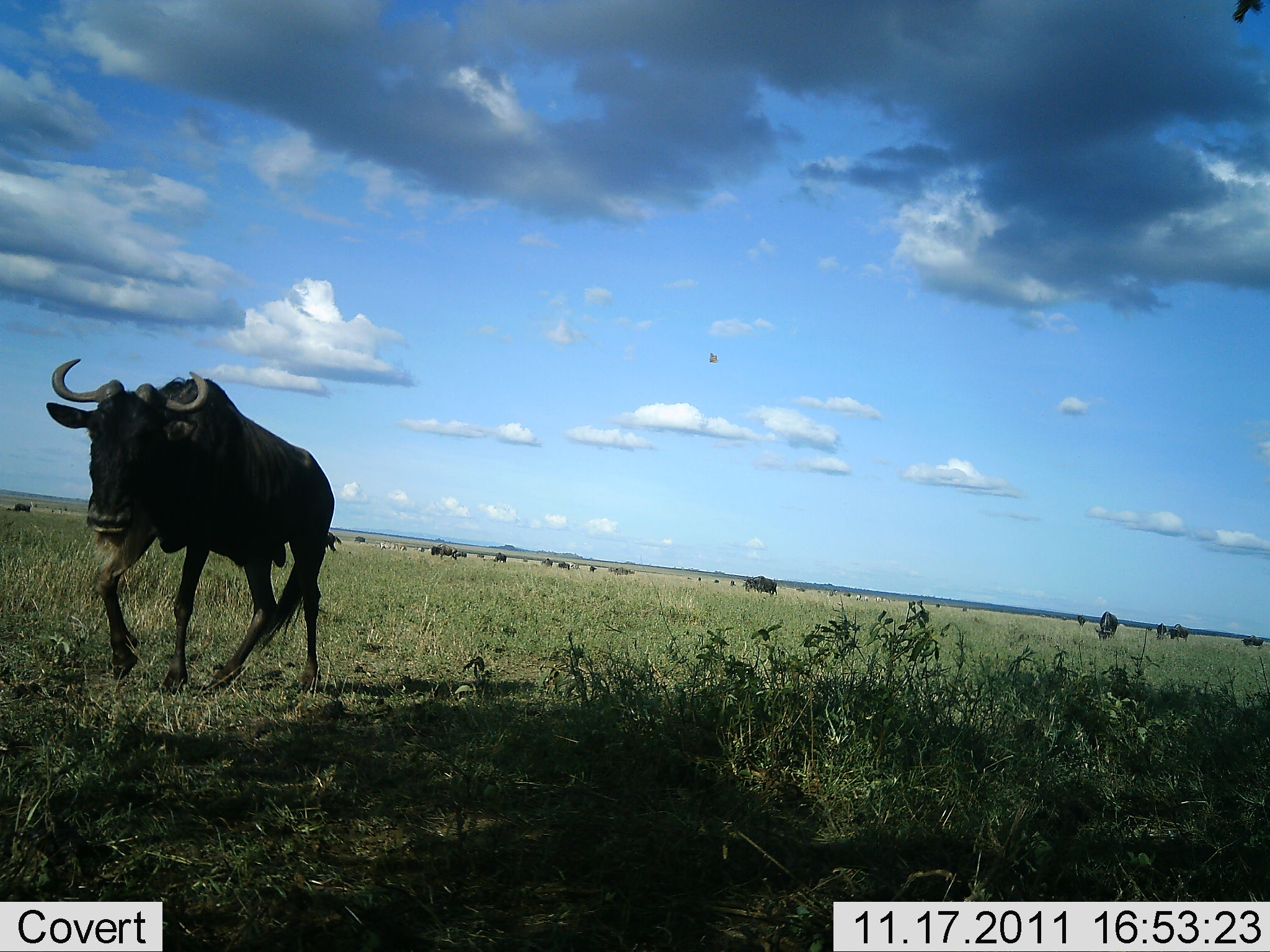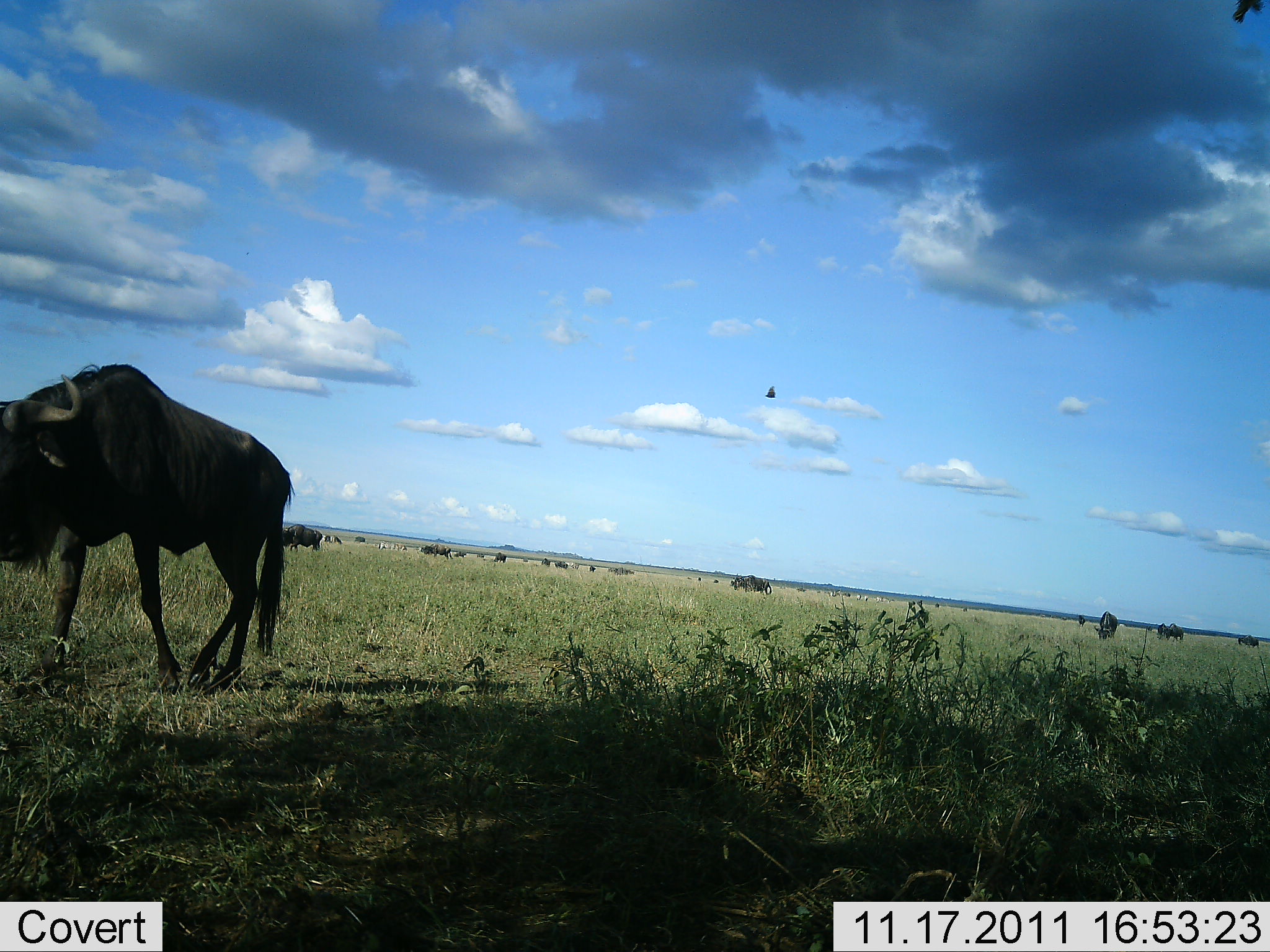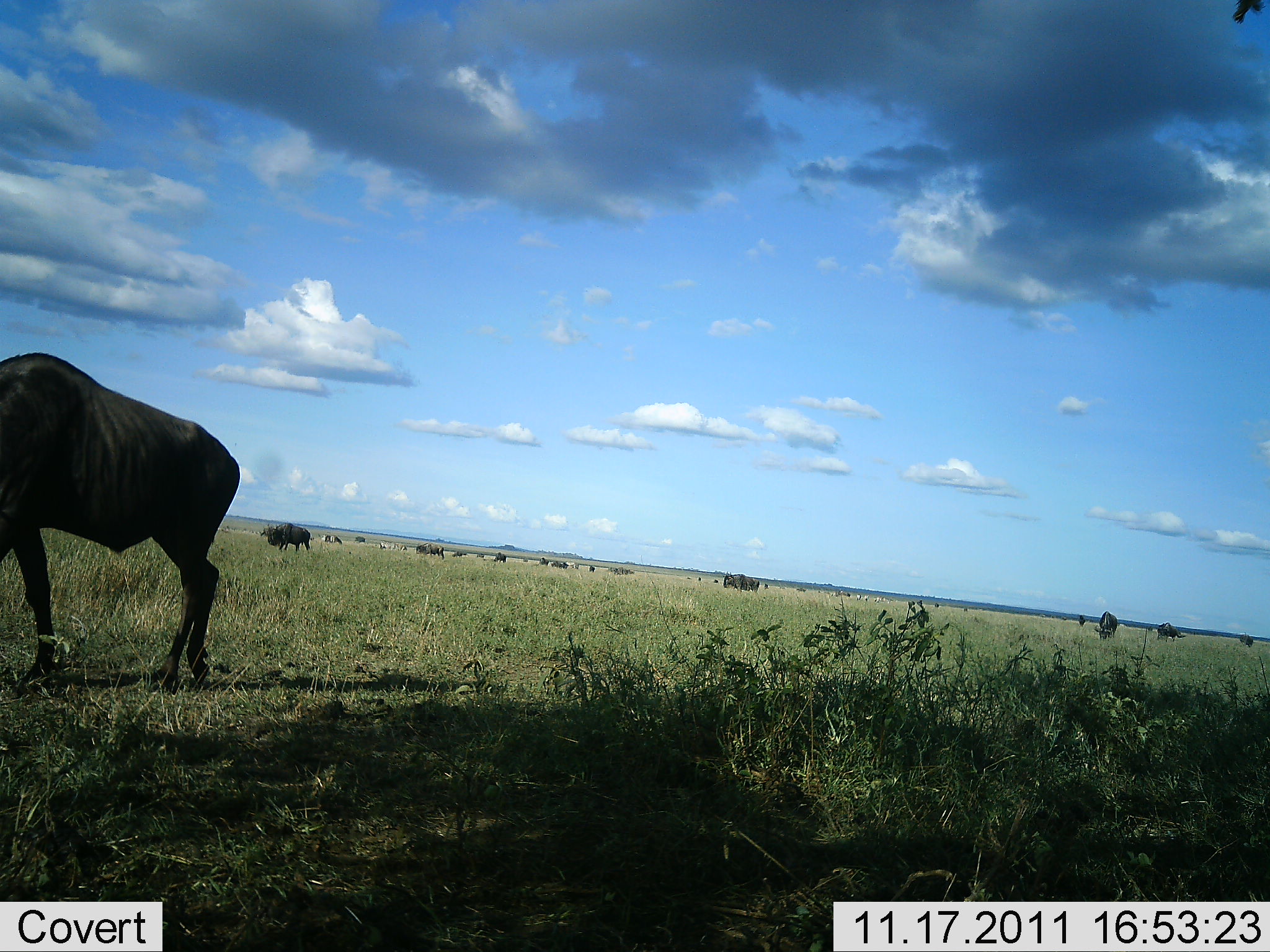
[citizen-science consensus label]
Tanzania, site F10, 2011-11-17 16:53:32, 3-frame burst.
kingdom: Animalia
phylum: Chordata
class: Mammalia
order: Artiodactyla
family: Bovidae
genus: Connochaetes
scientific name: Connochaetes taurinus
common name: blue wildebeest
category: wildebeest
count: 11-50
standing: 21%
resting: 7%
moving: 93%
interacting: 7%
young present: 0%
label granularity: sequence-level